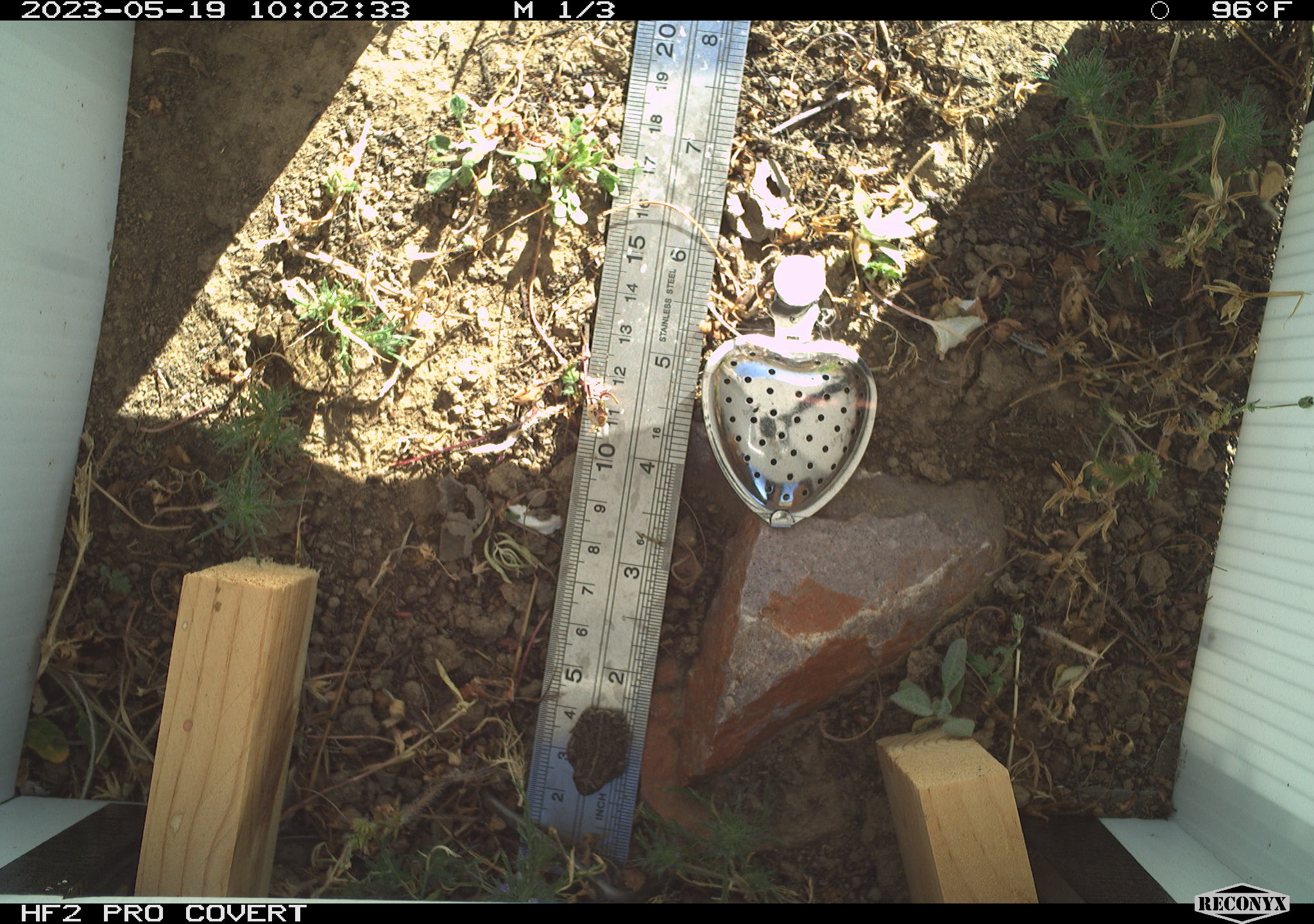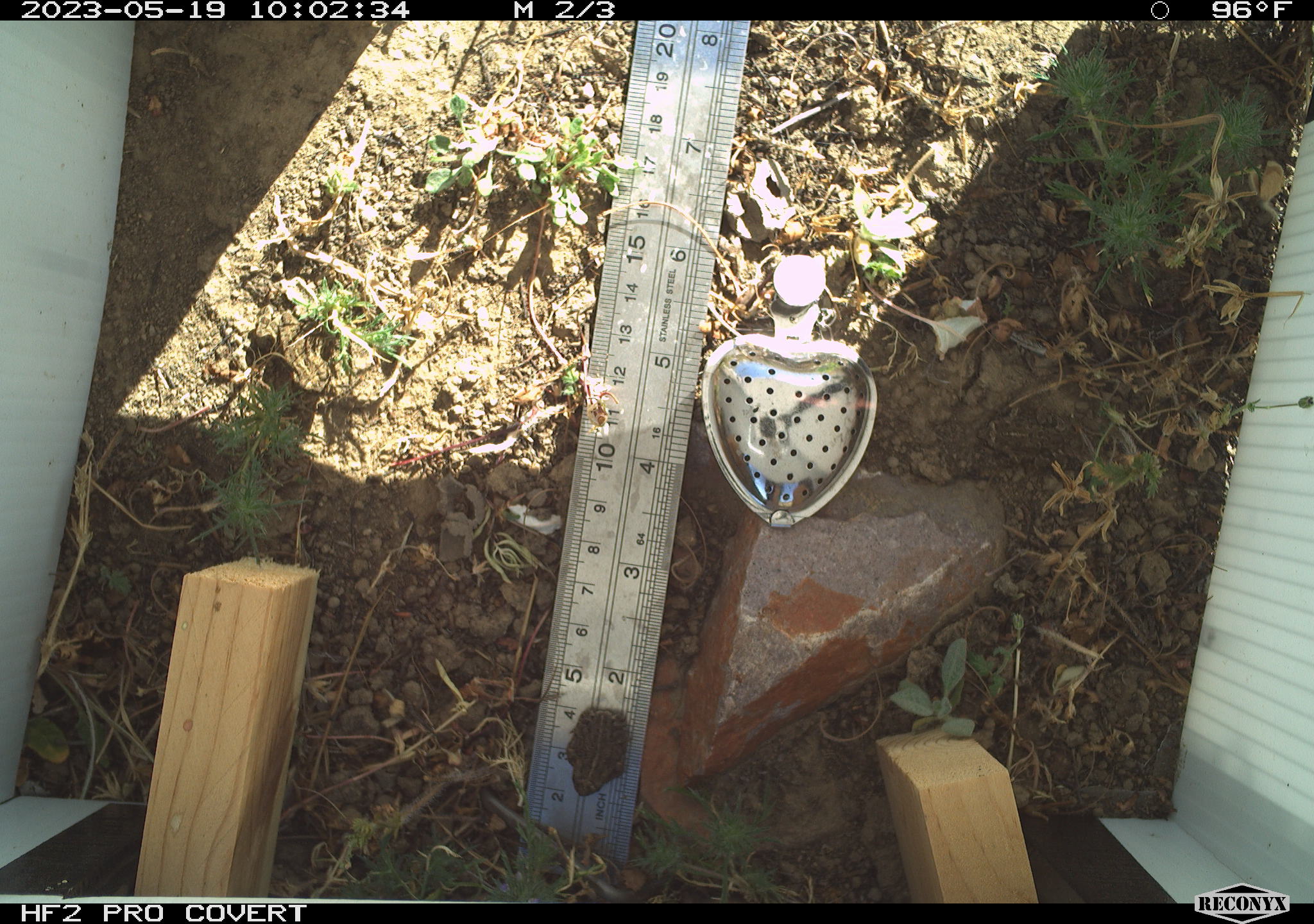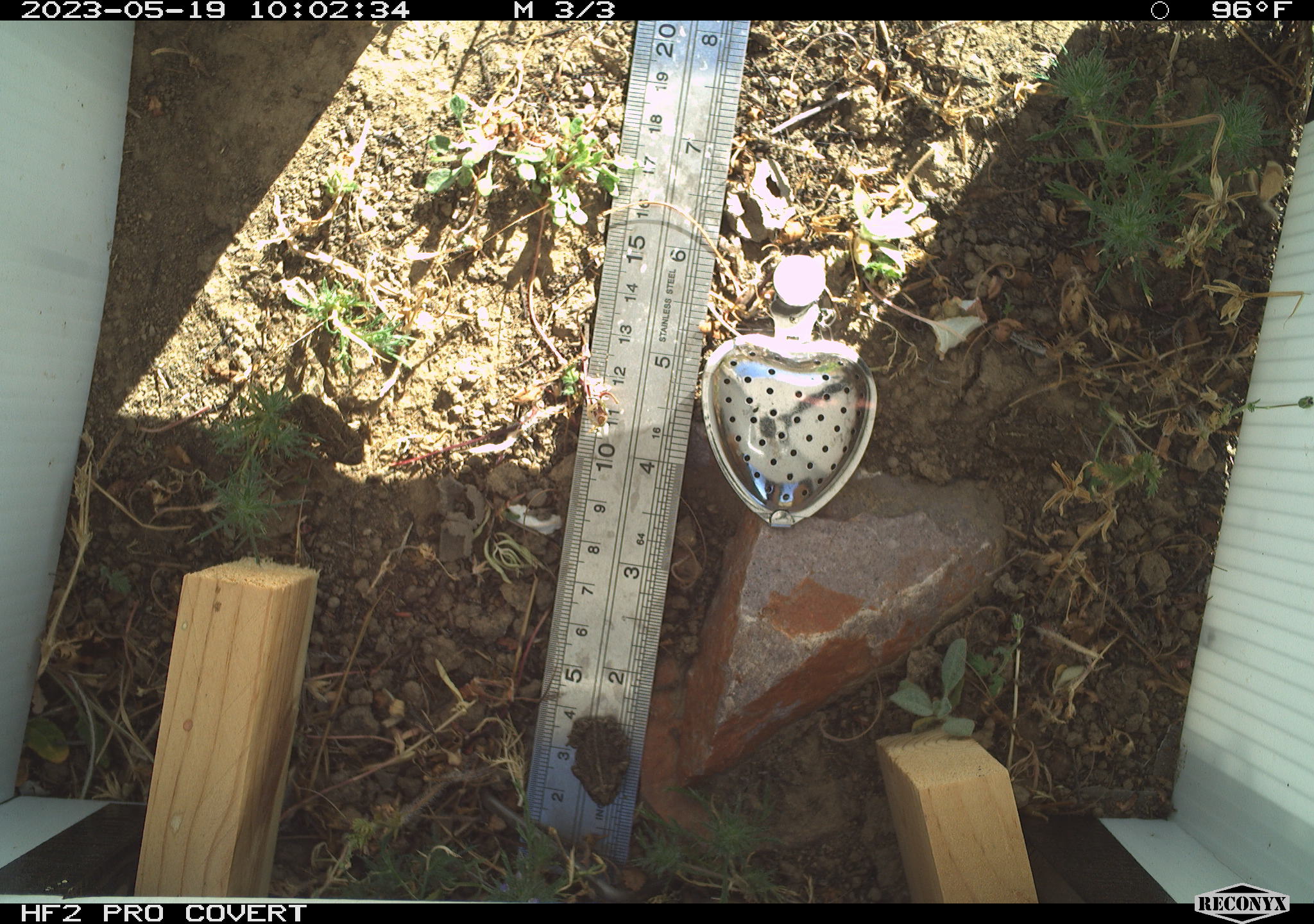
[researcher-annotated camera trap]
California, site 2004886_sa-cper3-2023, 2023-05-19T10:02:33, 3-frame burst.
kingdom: Animalia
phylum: Chordata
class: Amphibia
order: Anura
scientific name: Anura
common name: frogs